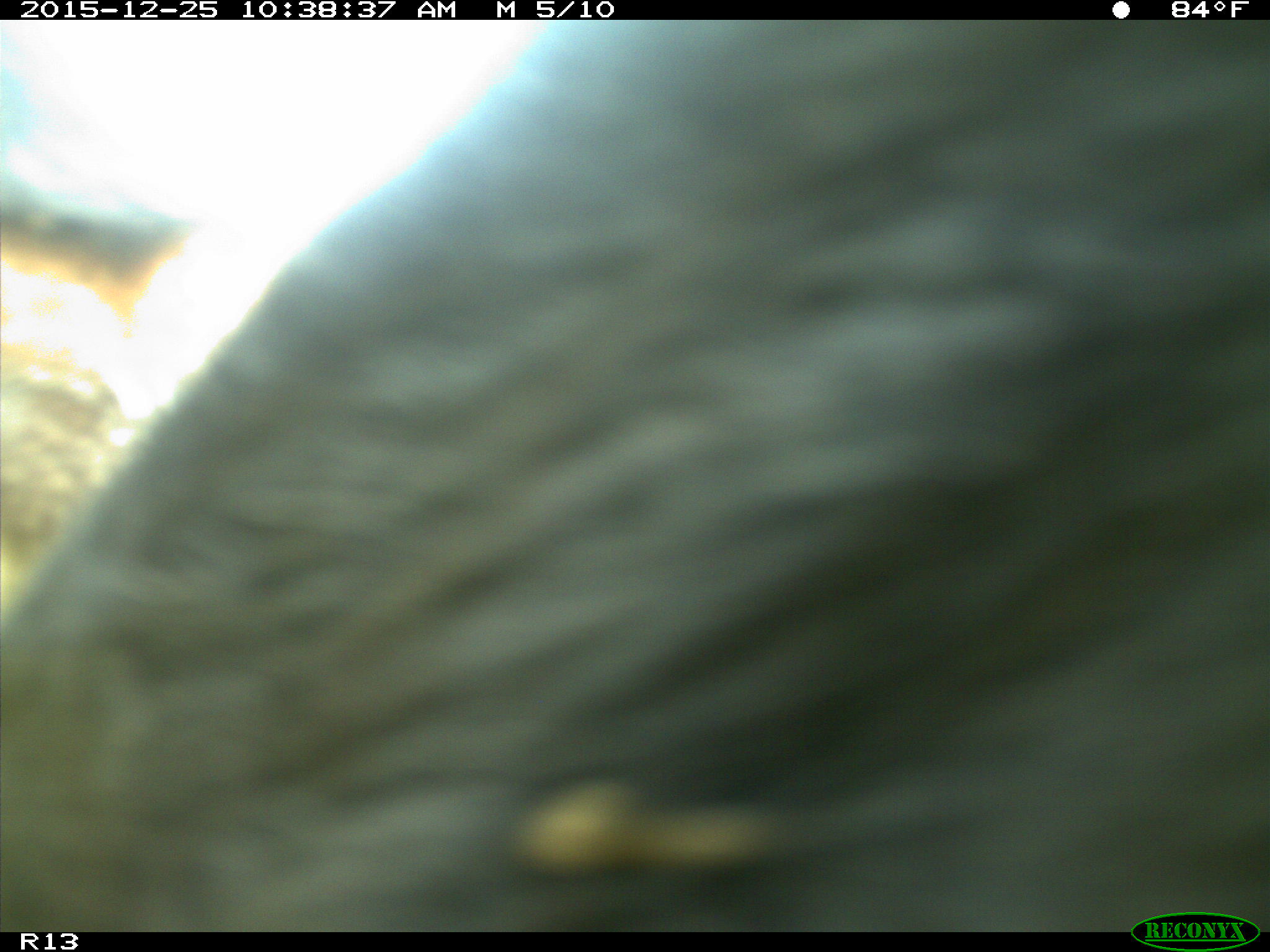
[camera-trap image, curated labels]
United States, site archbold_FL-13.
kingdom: Animalia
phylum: Chordata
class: Mammalia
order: Artiodactyla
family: Bovidae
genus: Bos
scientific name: Bos taurus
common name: domestic cow